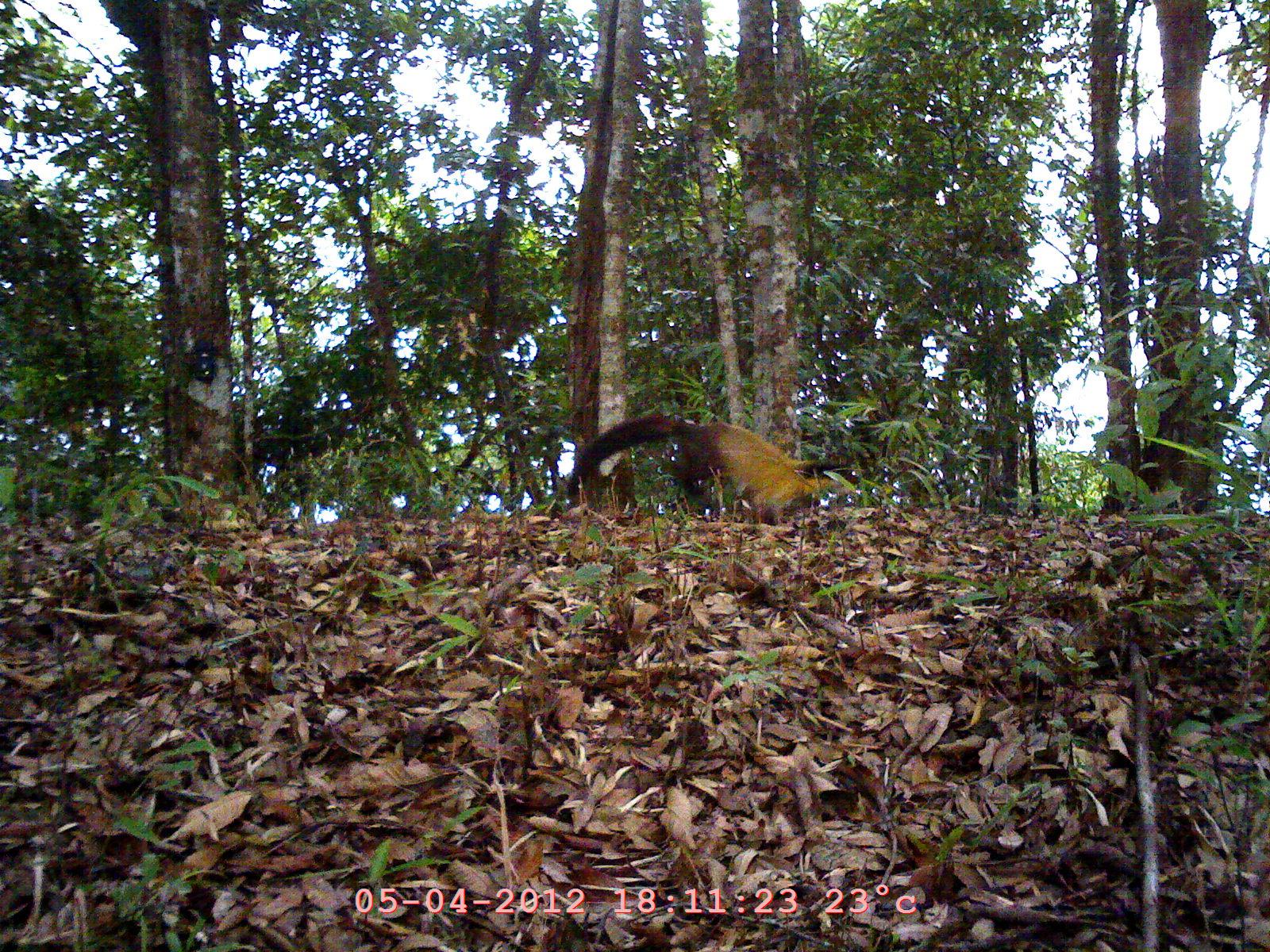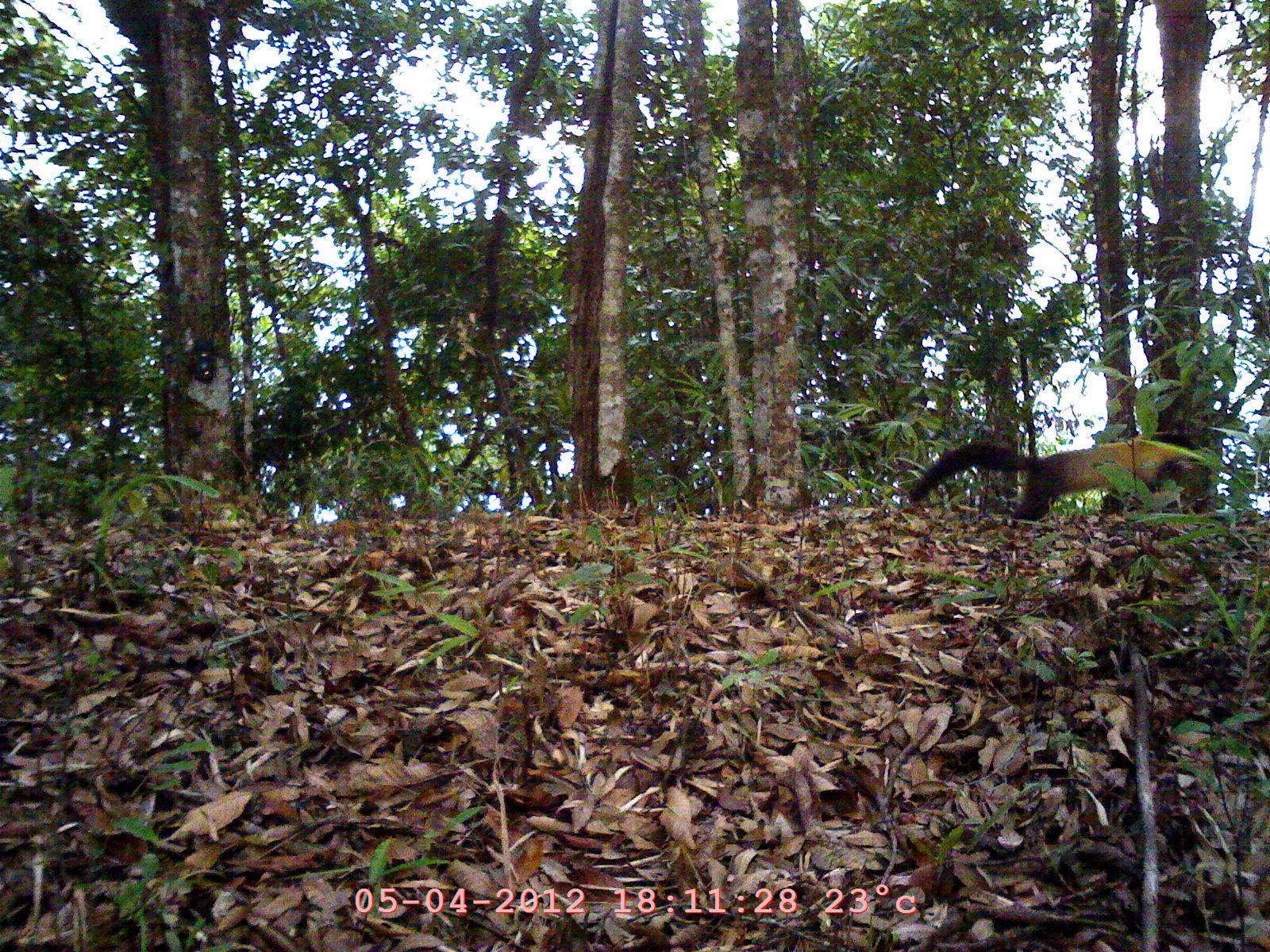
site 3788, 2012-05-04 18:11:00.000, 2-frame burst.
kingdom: Animalia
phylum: Chordata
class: Mammalia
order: Carnivora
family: Mustelidae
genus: Martes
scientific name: Martes flavigula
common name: yellow-throated marten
Martes flavigula (yellow-throated marten), count 1.